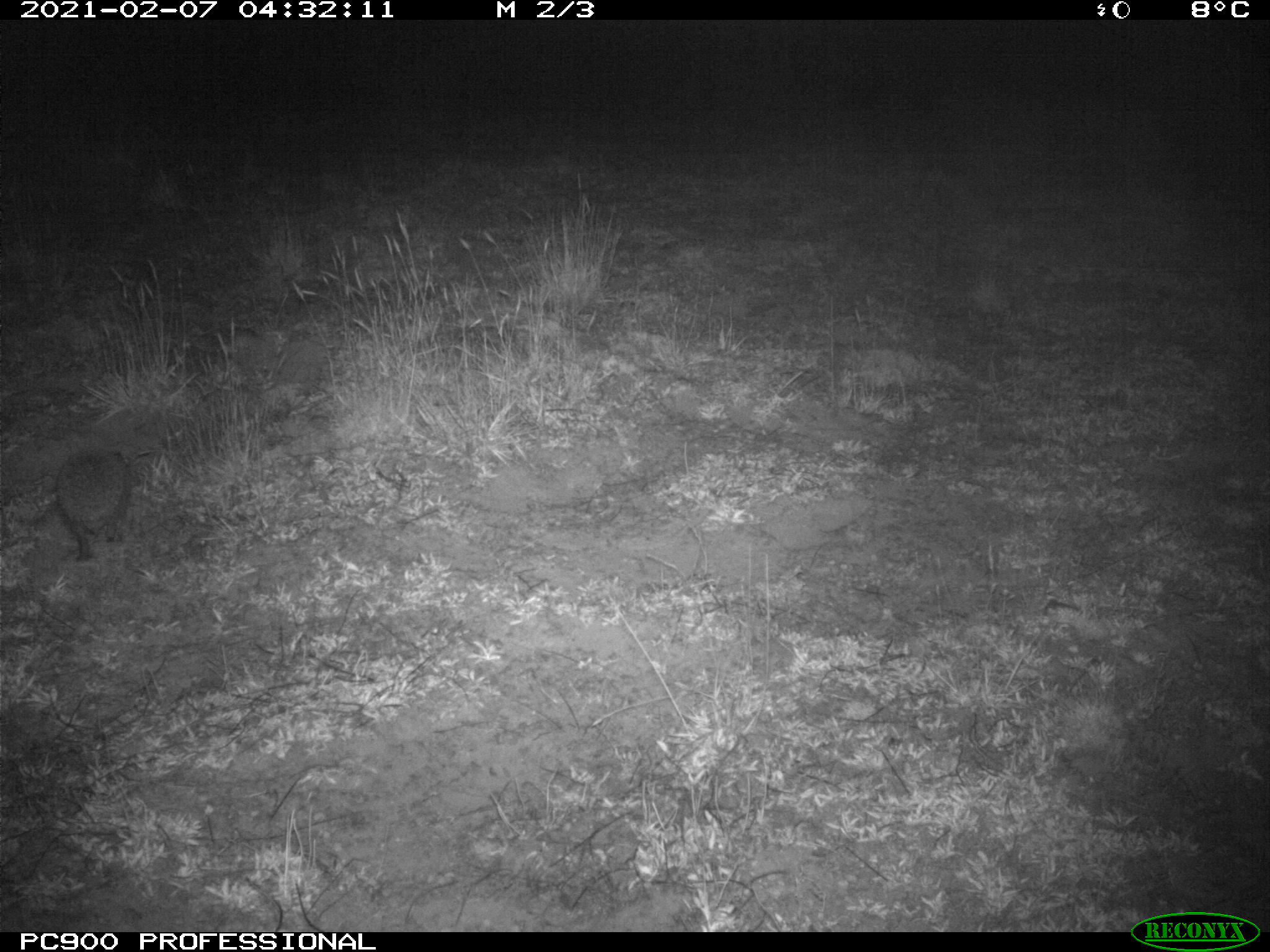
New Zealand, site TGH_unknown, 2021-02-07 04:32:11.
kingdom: Animalia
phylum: Chordata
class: Mammalia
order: Eulipotyphla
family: Erinaceidae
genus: Erinaceus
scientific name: Erinaceus europaeus europaeus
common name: european hedgehog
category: hedgehog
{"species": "hedgehog (european hedgehog) (Erinaceus europaeus europaeus)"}